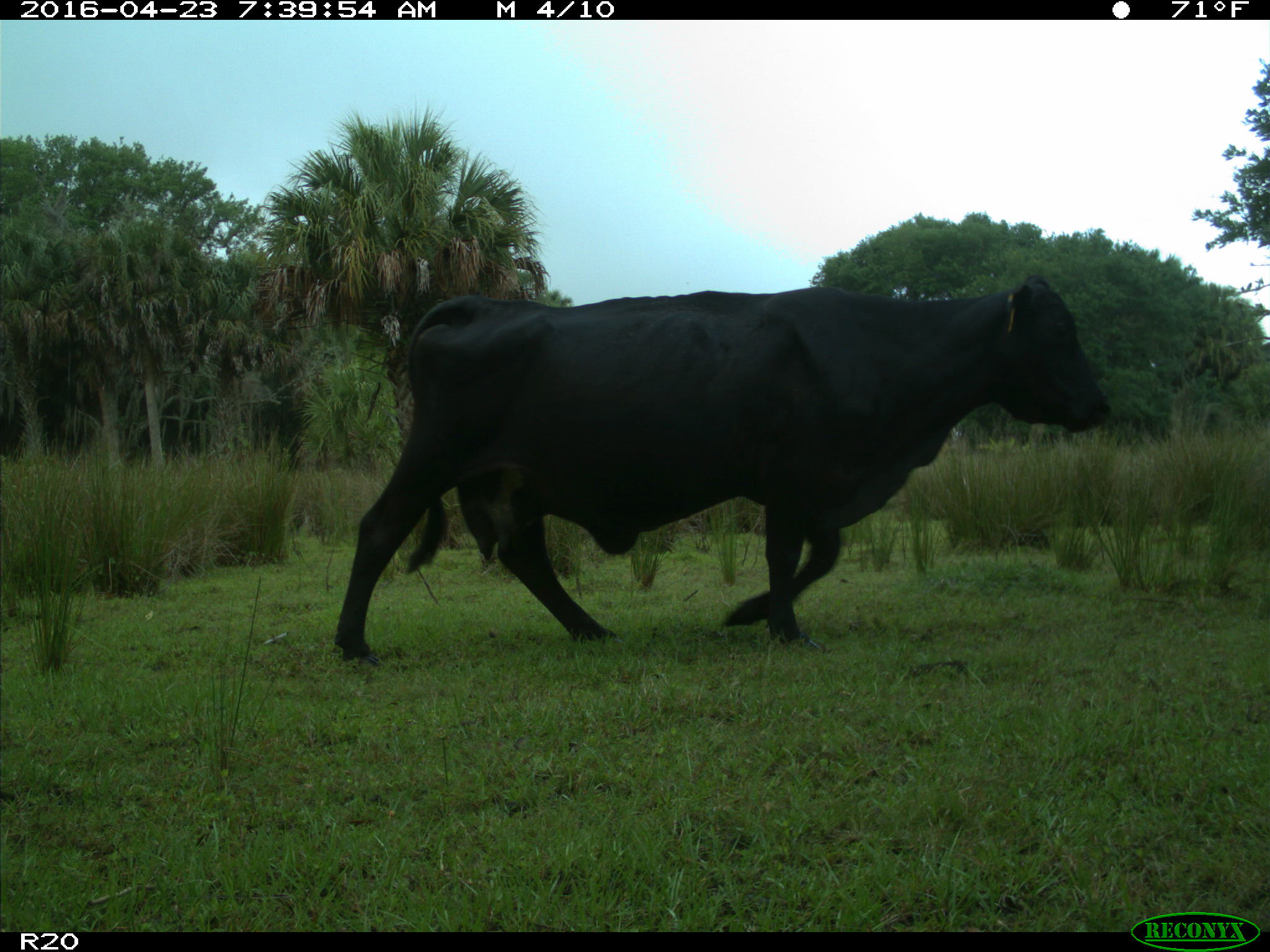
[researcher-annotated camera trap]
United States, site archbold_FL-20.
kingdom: Animalia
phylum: Chordata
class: Mammalia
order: Artiodactyla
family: Bovidae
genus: Bos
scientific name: Bos taurus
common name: domestic cow